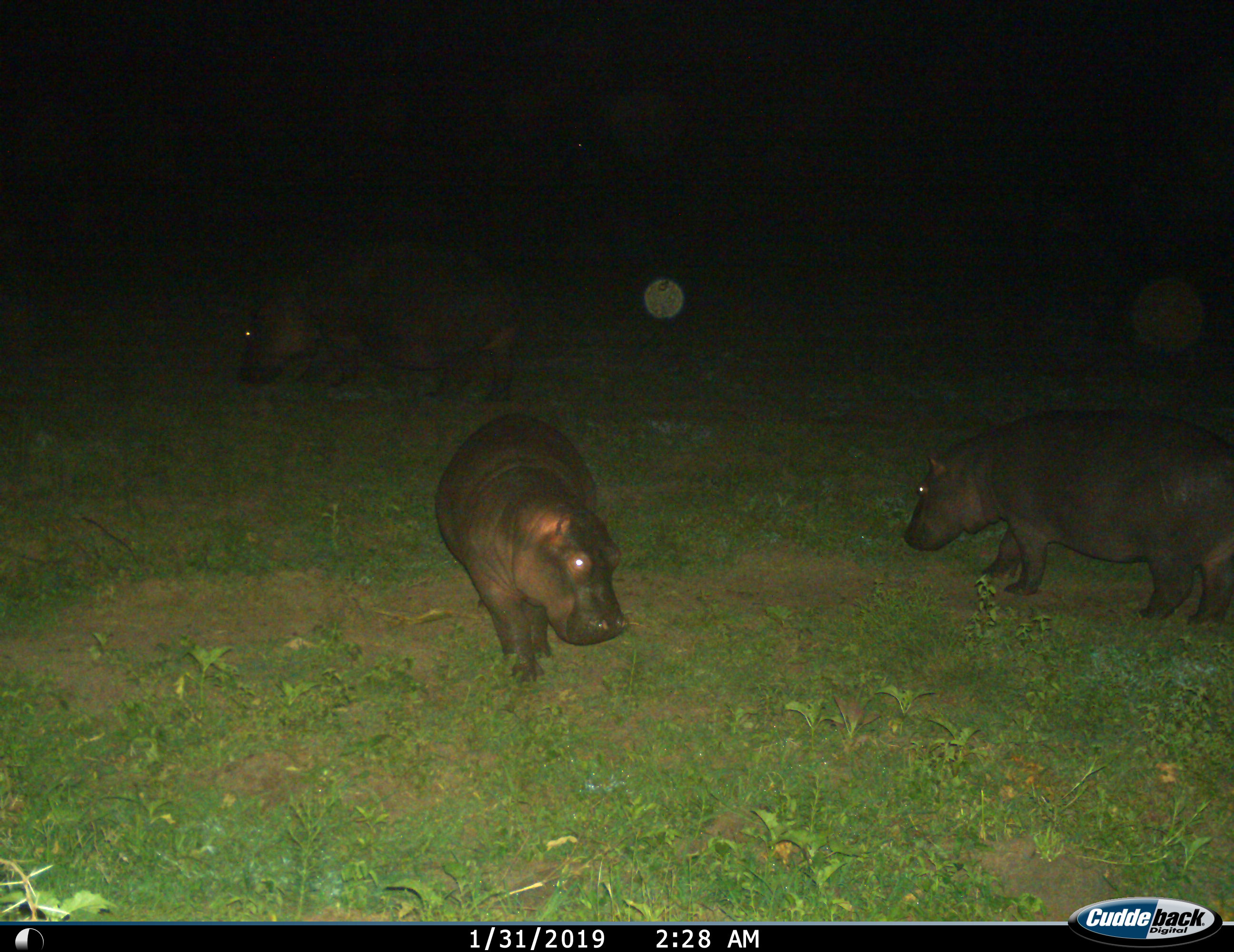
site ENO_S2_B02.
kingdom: Animalia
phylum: Chordata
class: Mammalia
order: Artiodactyla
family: Hippopotamidae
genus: Hippopotamus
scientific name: Hippopotamus amphibius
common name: hippopotamus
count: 3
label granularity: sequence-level